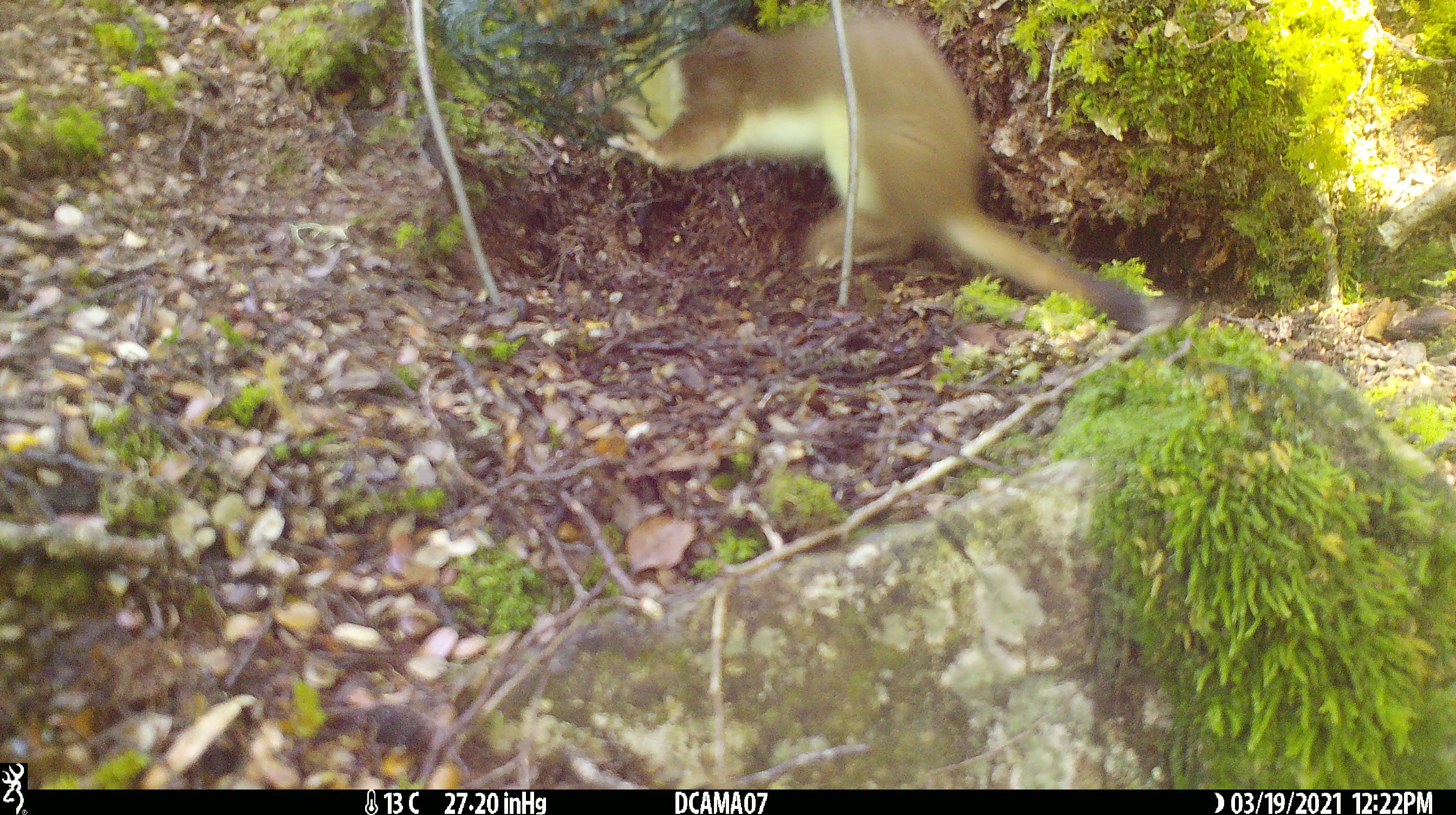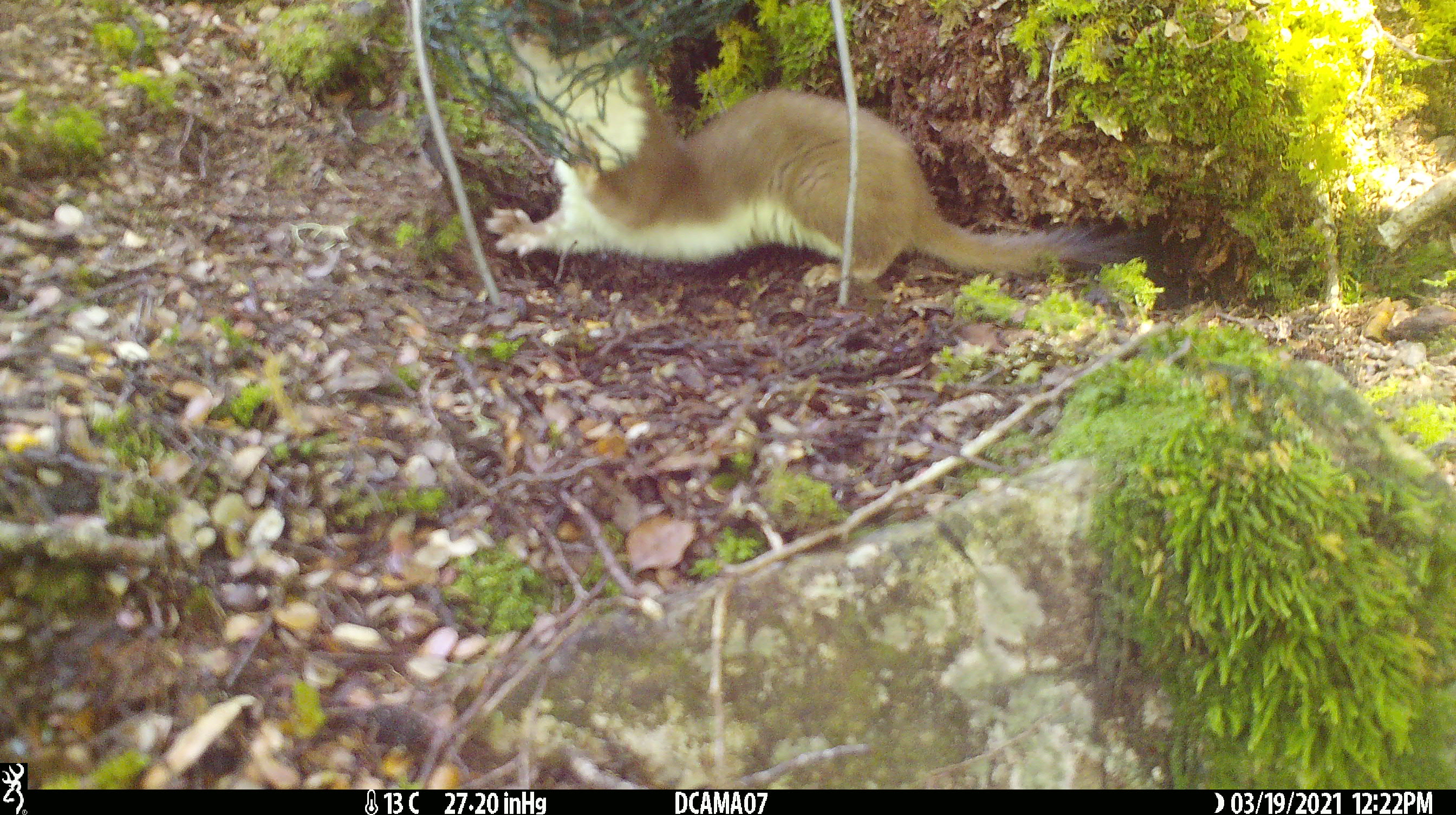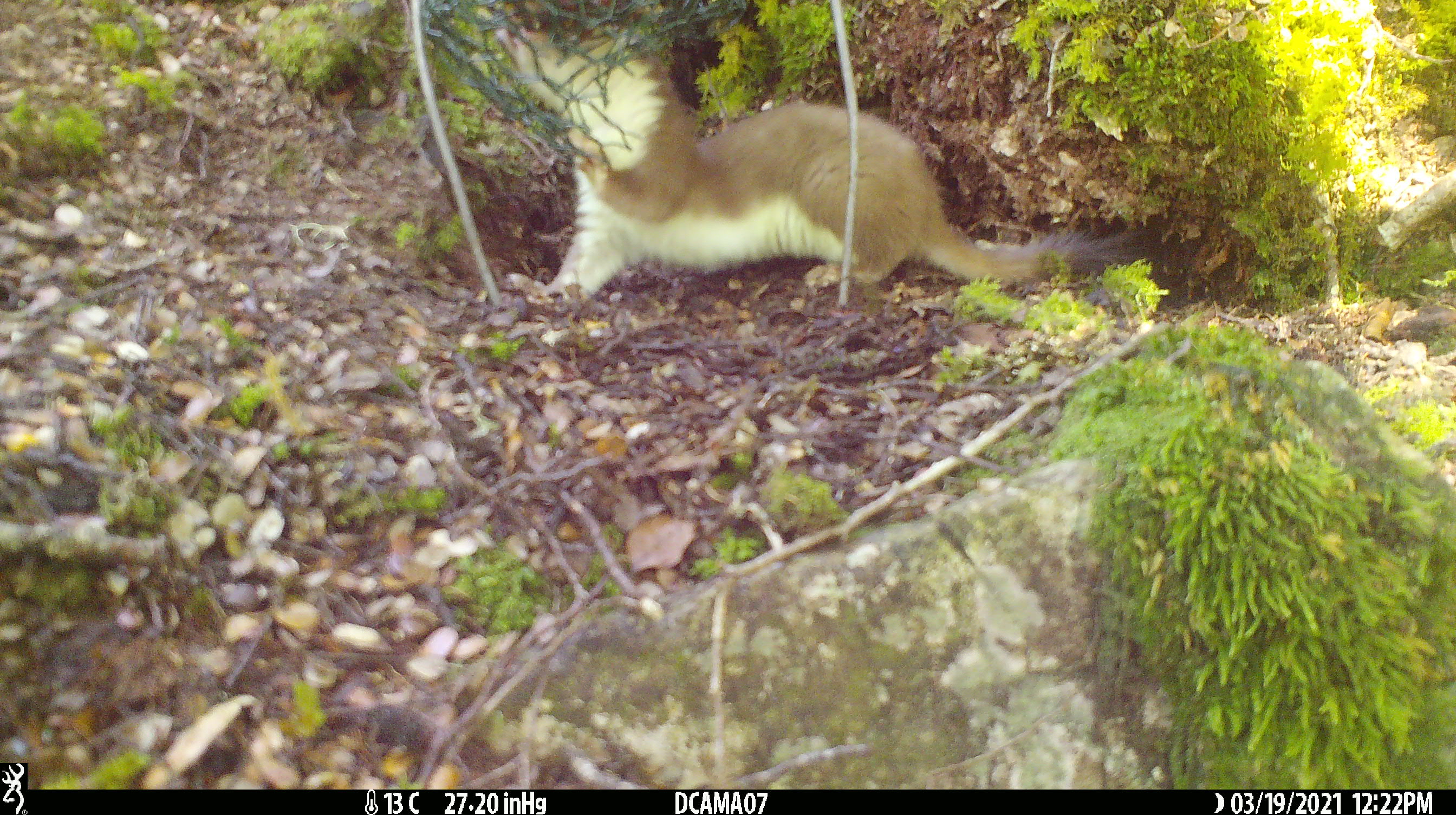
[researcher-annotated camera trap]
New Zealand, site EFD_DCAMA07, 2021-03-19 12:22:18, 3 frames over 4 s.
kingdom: Animalia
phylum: Chordata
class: Mammalia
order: Carnivora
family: Mustelidae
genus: Mustela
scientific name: Mustela erminea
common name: stoat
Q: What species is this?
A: Stoat (Mustela erminea).